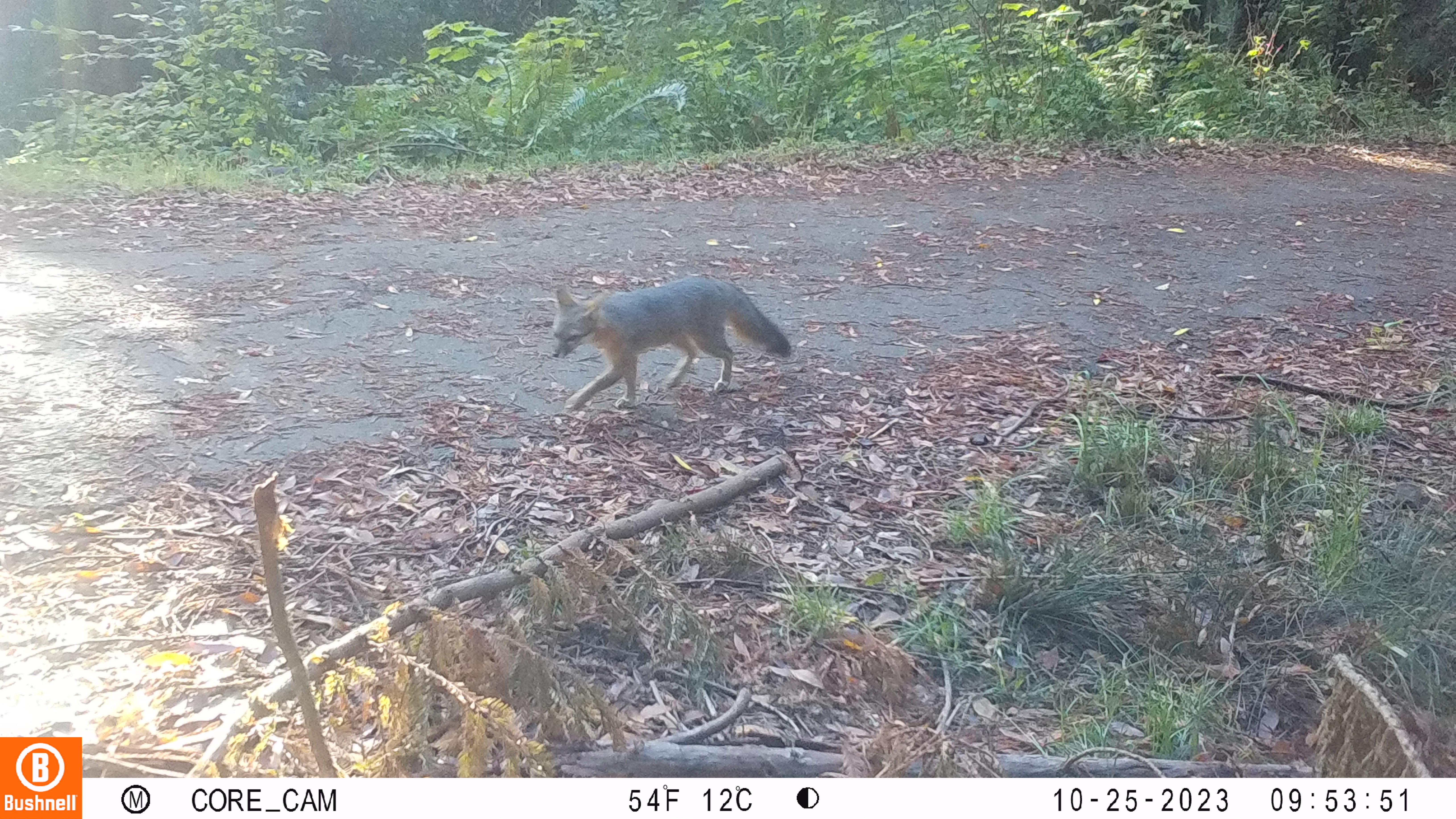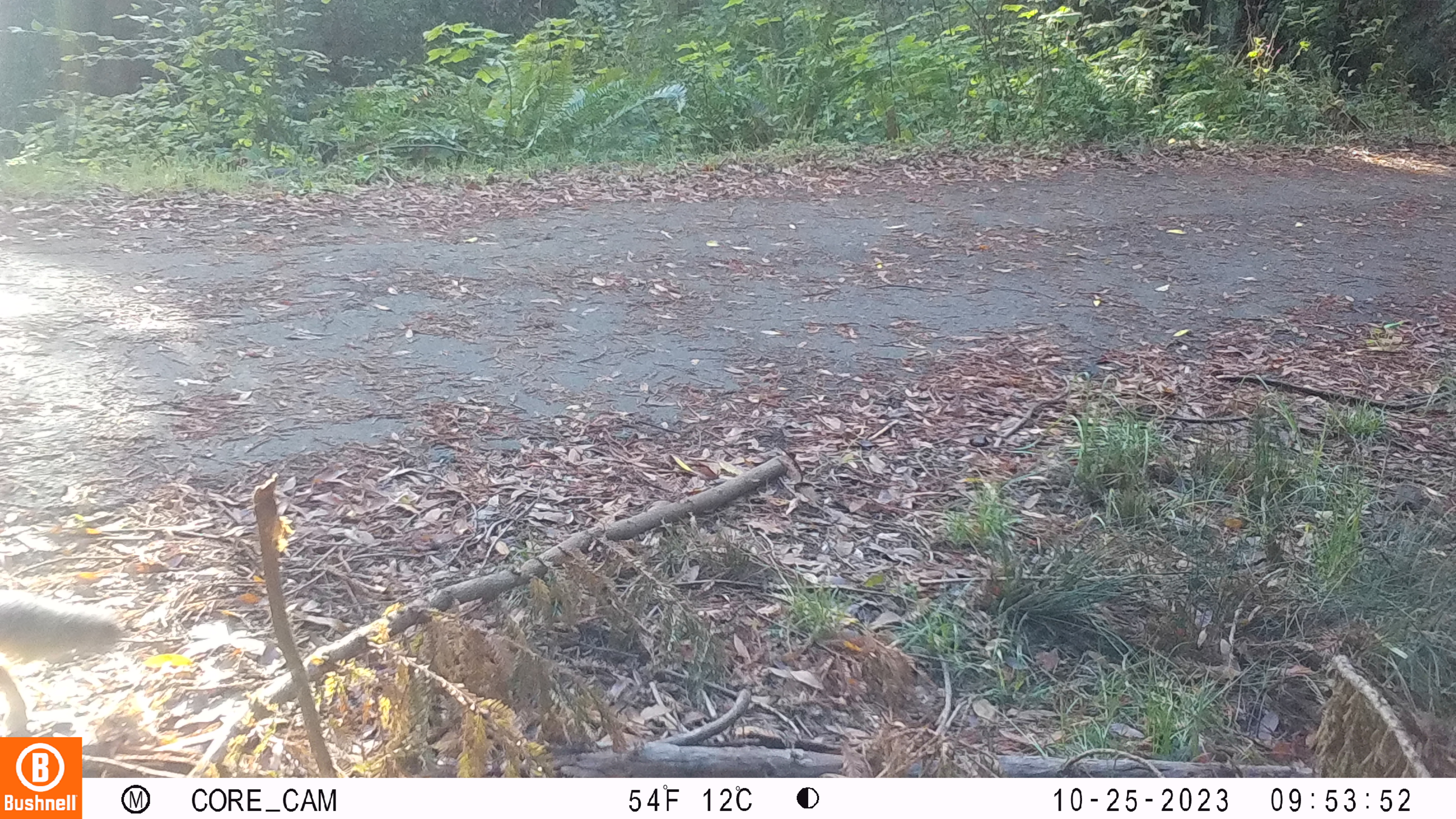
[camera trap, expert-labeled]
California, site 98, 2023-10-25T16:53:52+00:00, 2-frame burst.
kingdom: Animalia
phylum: Chordata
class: Mammalia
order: Carnivora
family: Canidae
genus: Urocyon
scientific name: Urocyon cinereoargenteus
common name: gray fox